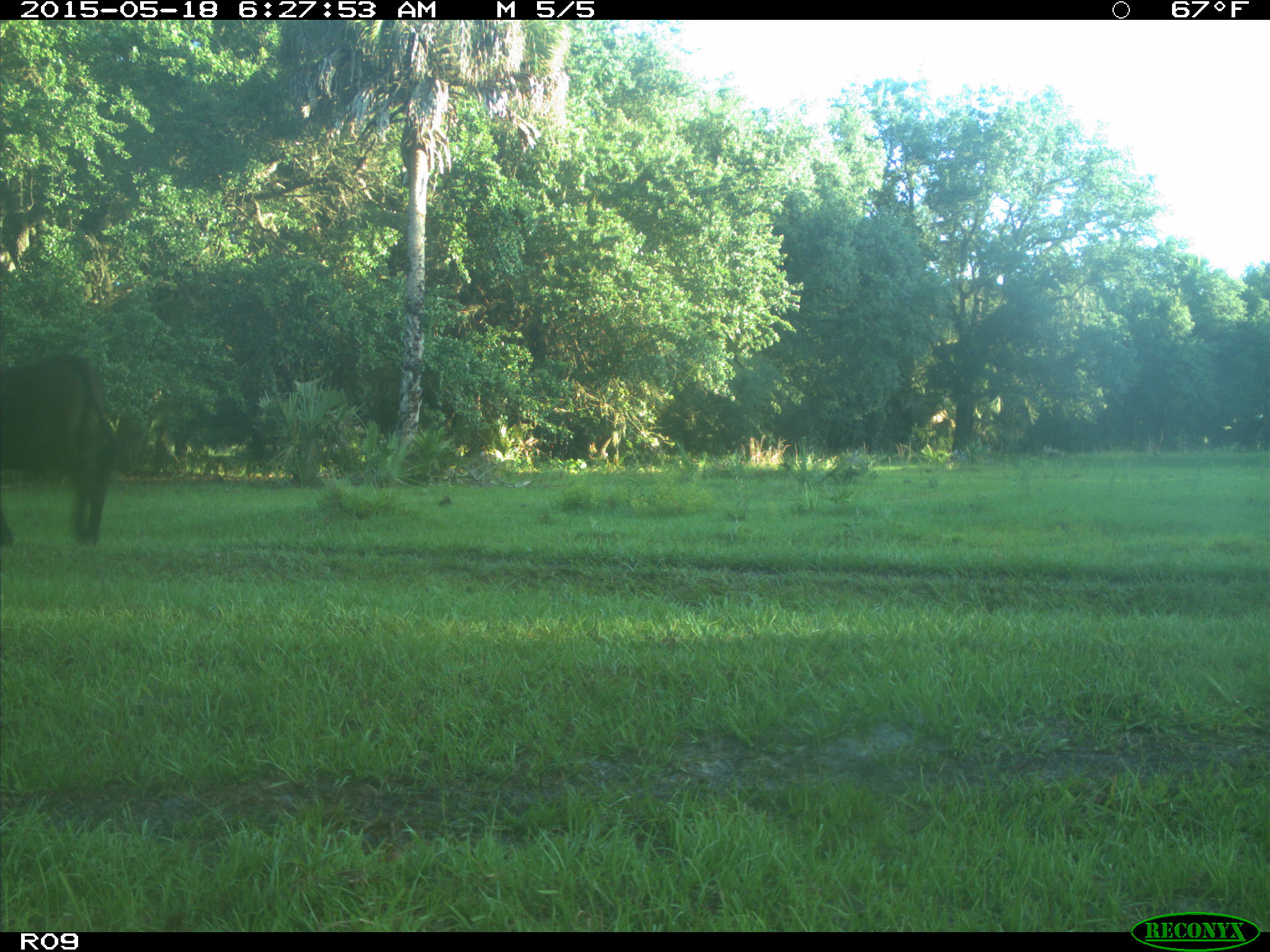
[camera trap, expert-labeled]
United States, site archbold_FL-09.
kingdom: Animalia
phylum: Chordata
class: Mammalia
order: Artiodactyla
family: Bovidae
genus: Bos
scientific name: Bos taurus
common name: domestic cow